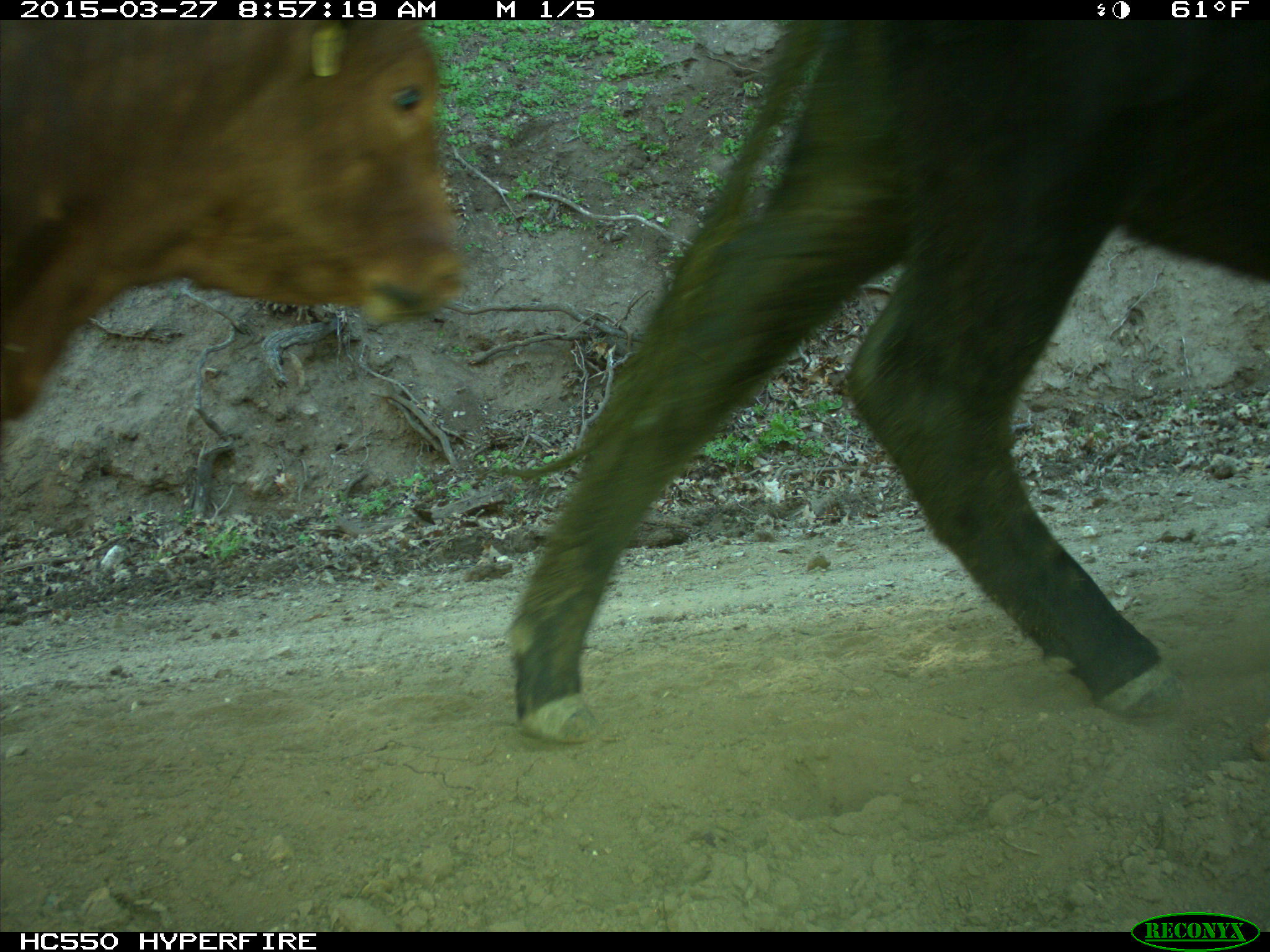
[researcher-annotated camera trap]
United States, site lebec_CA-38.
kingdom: Animalia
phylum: Chordata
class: Mammalia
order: Artiodactyla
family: Bovidae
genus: Bos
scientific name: Bos taurus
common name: domestic cow